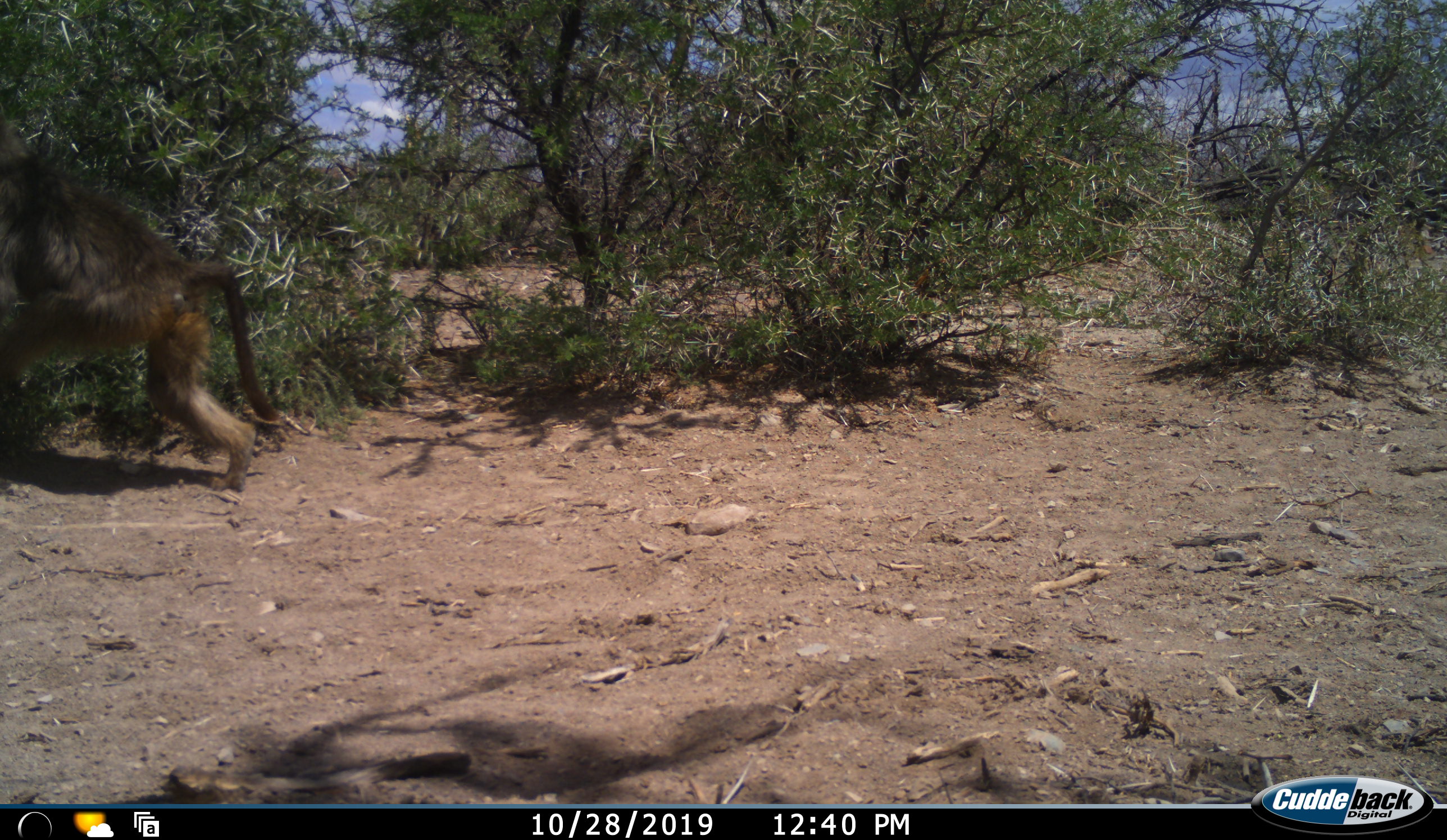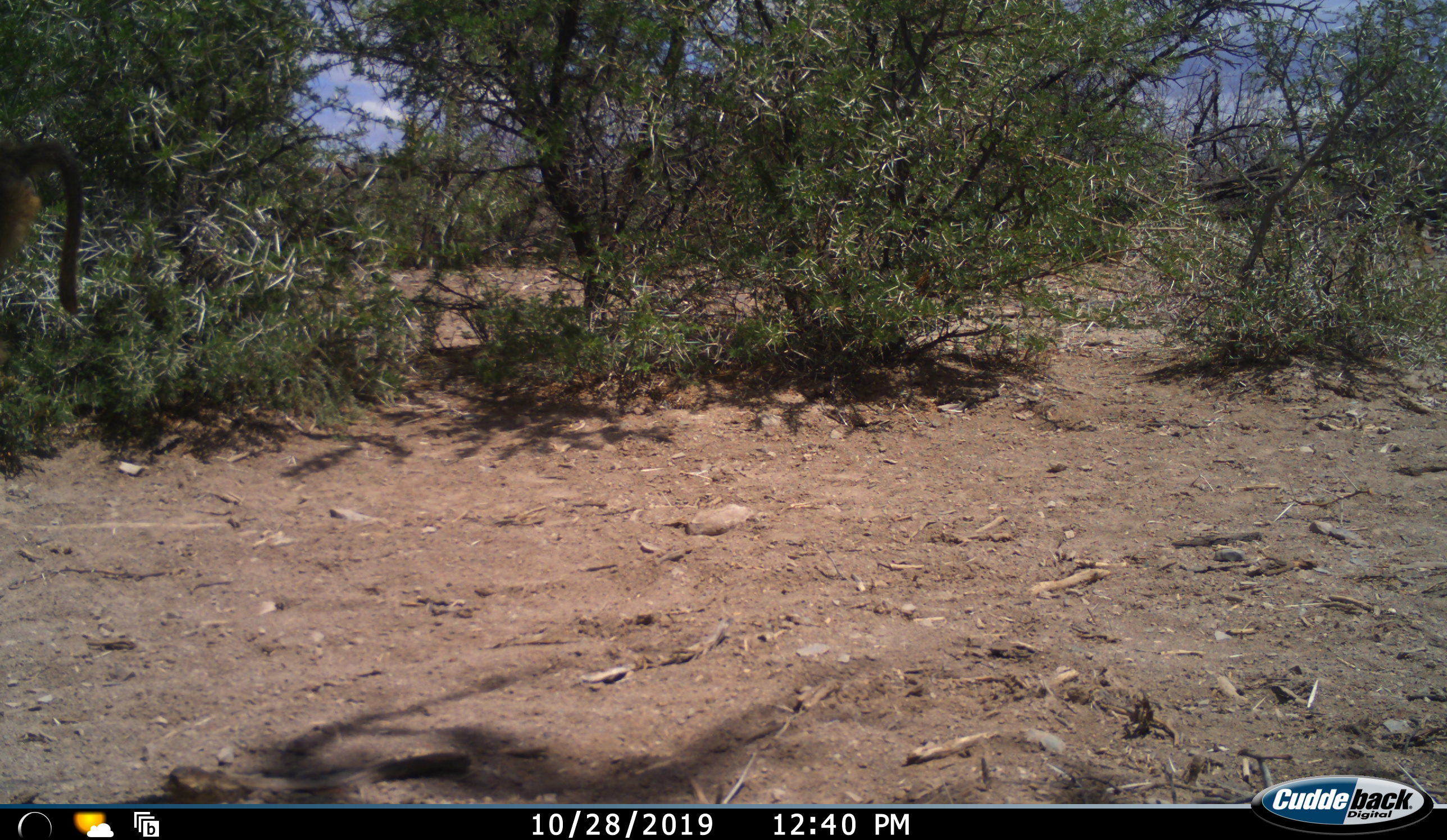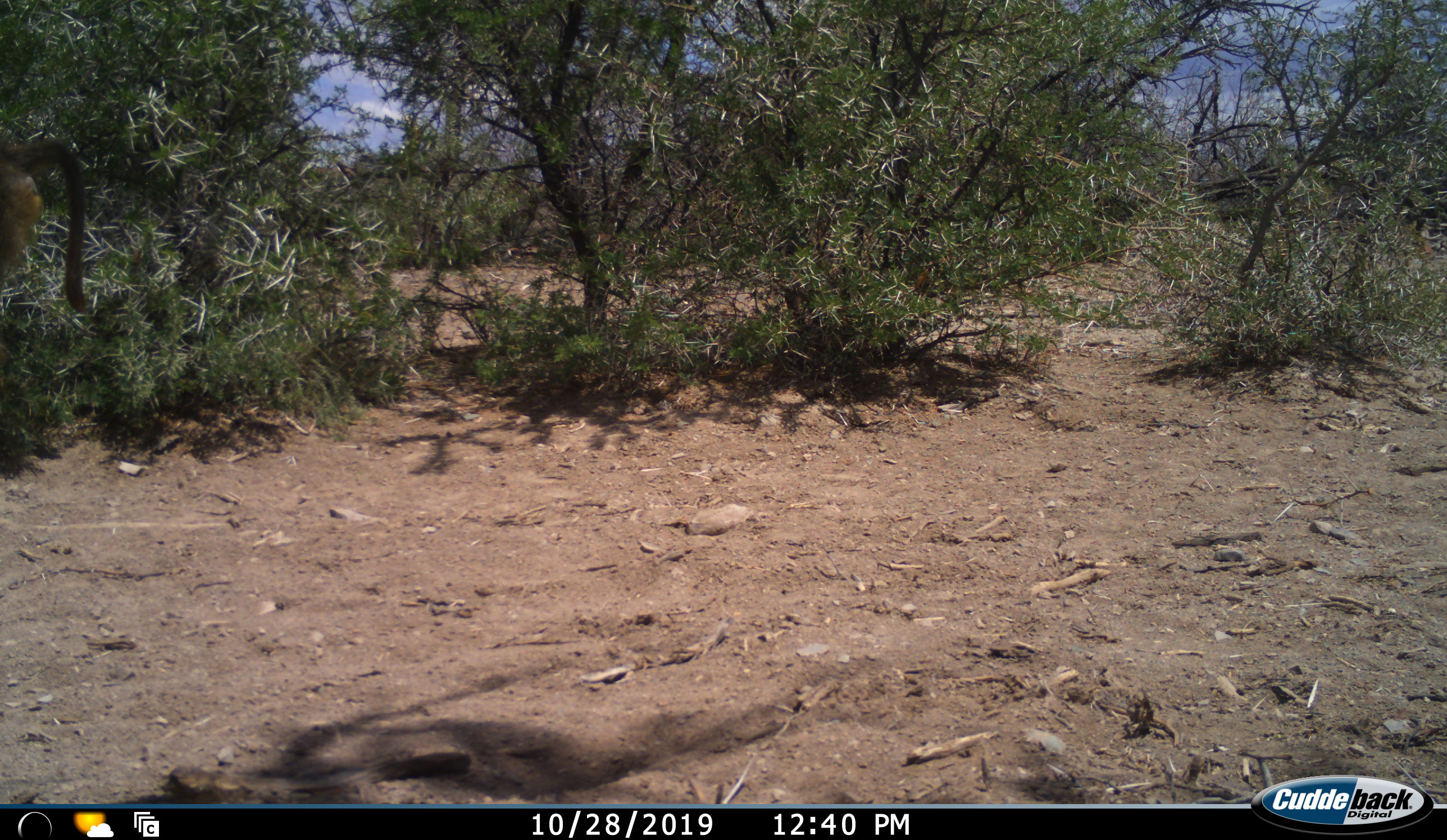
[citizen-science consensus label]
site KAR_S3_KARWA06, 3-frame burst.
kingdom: Animalia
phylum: Chordata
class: Mammalia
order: Primates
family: Cercopithecidae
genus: Papio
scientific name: Papio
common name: baboon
Baboon (Papio), count 1. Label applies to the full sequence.